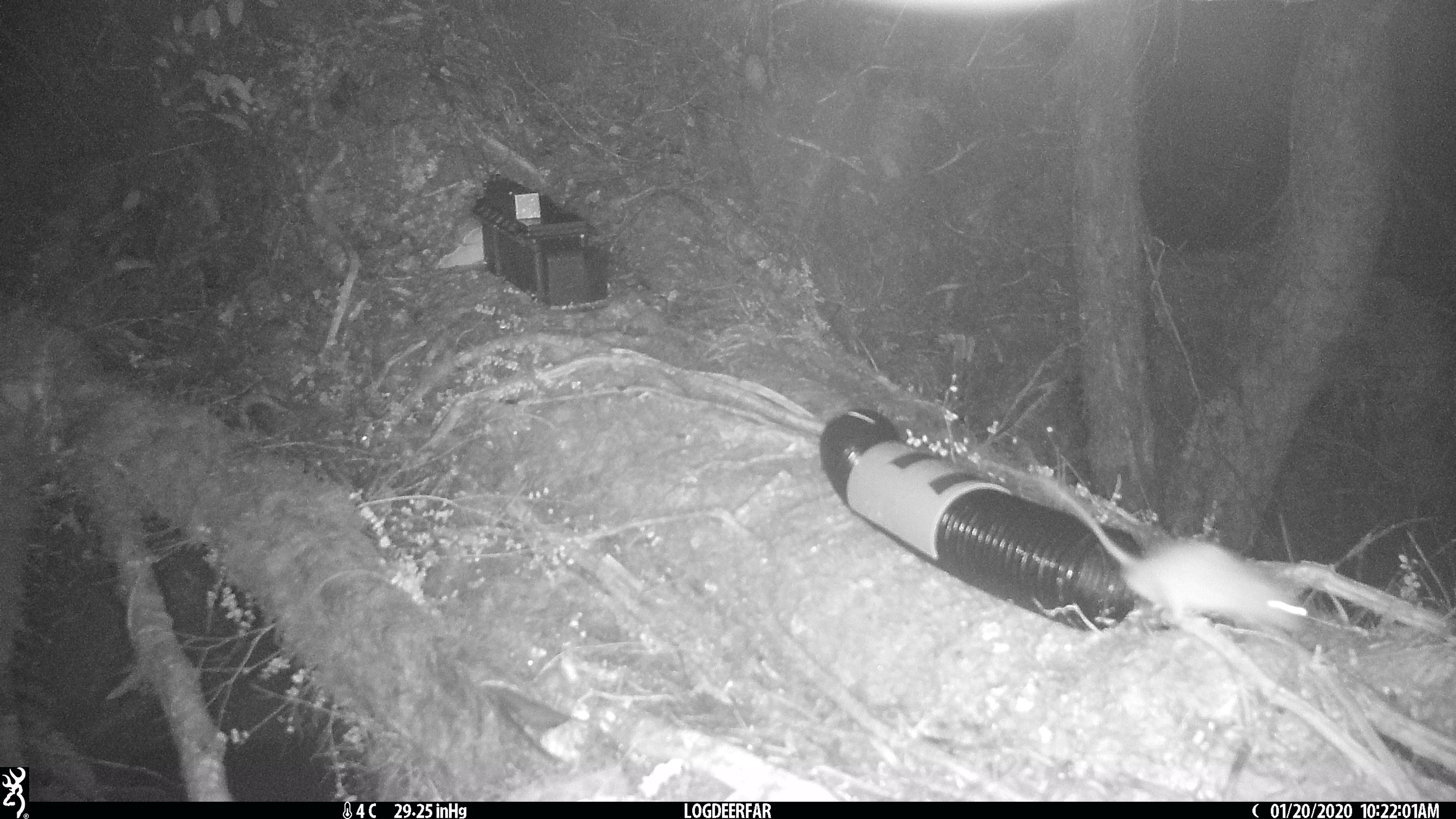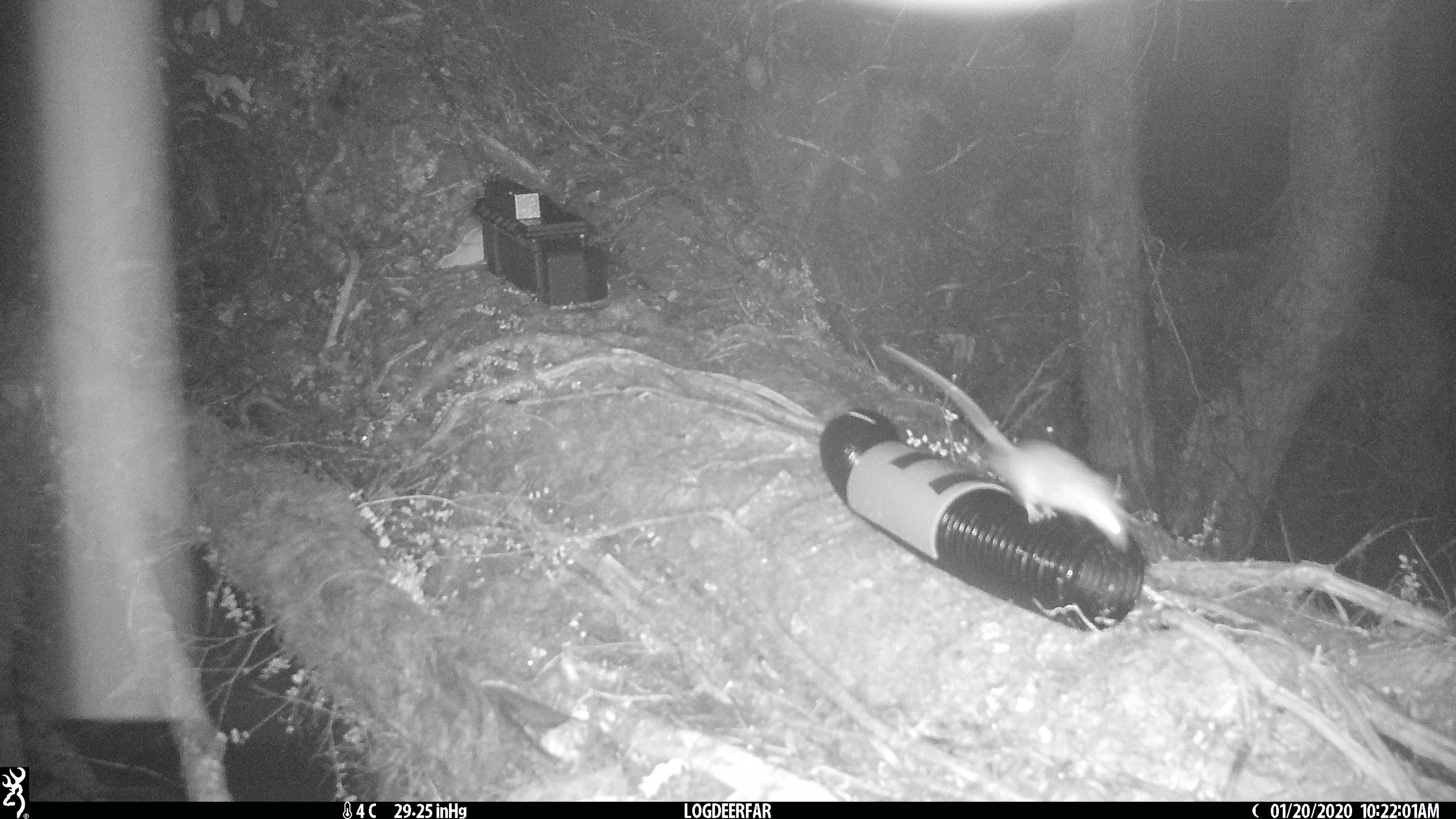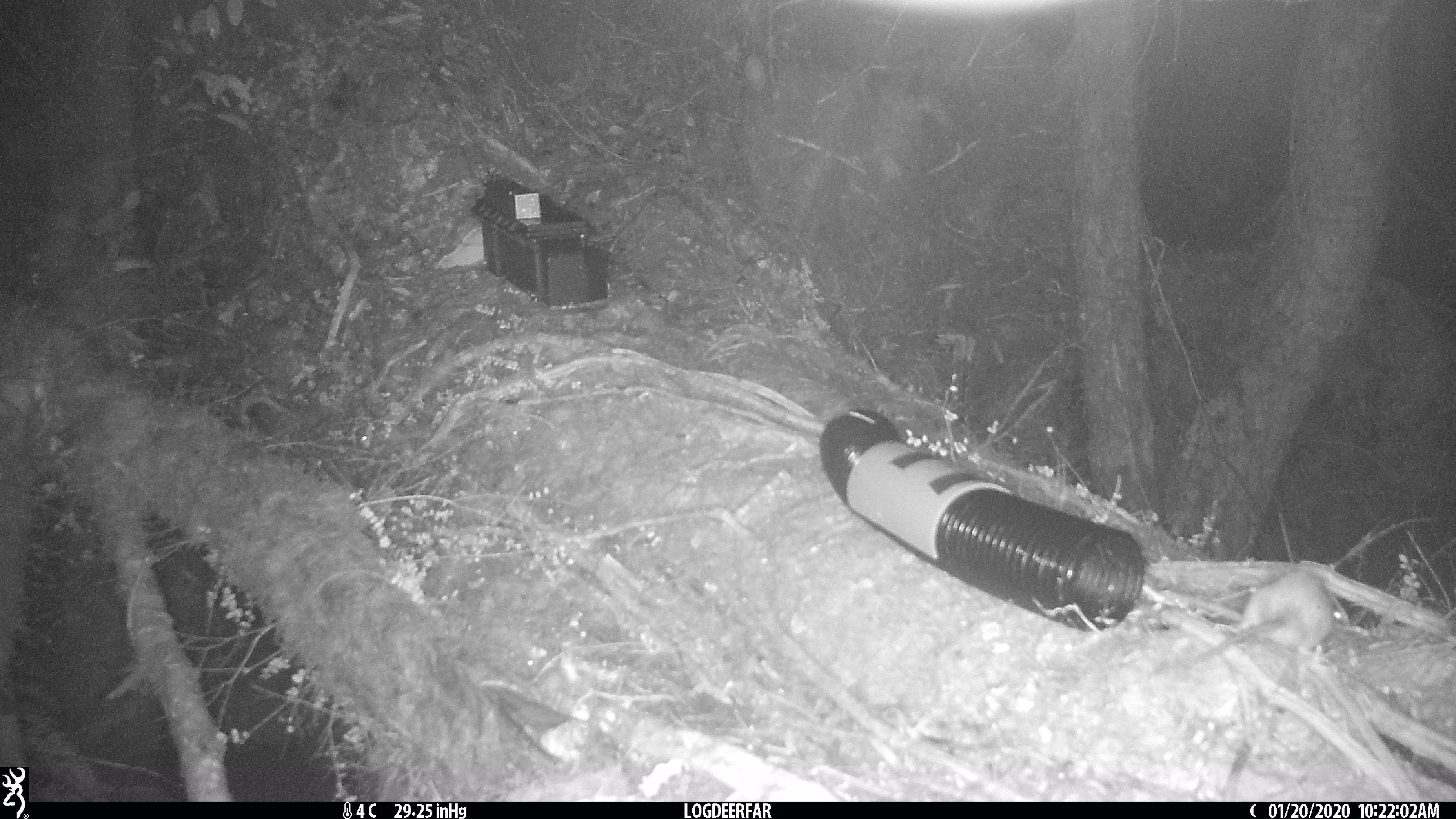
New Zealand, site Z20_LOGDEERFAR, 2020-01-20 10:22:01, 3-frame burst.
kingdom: Animalia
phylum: Chordata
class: Mammalia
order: Rodentia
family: Muridae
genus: Rattus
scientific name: Rattus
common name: rat